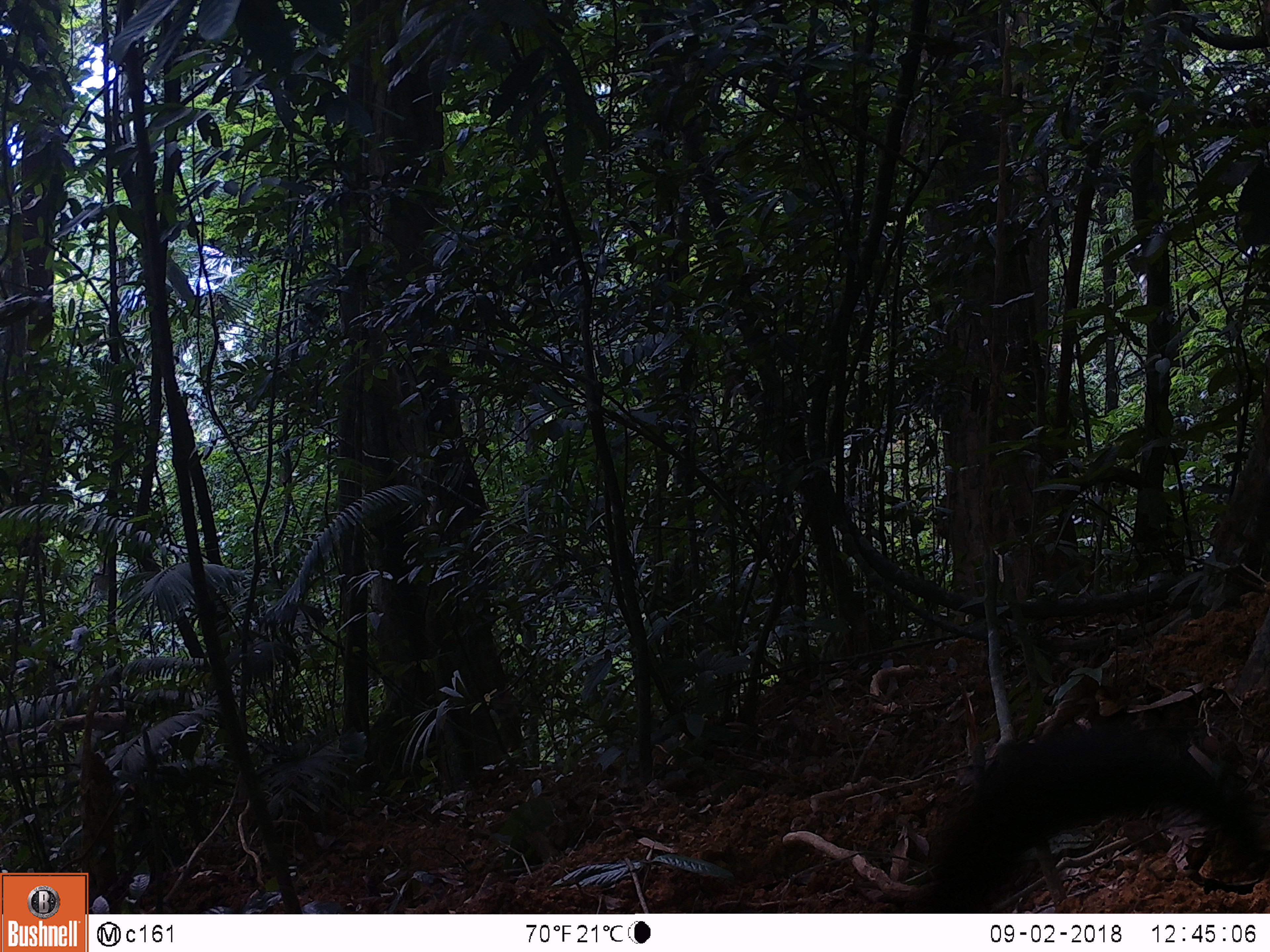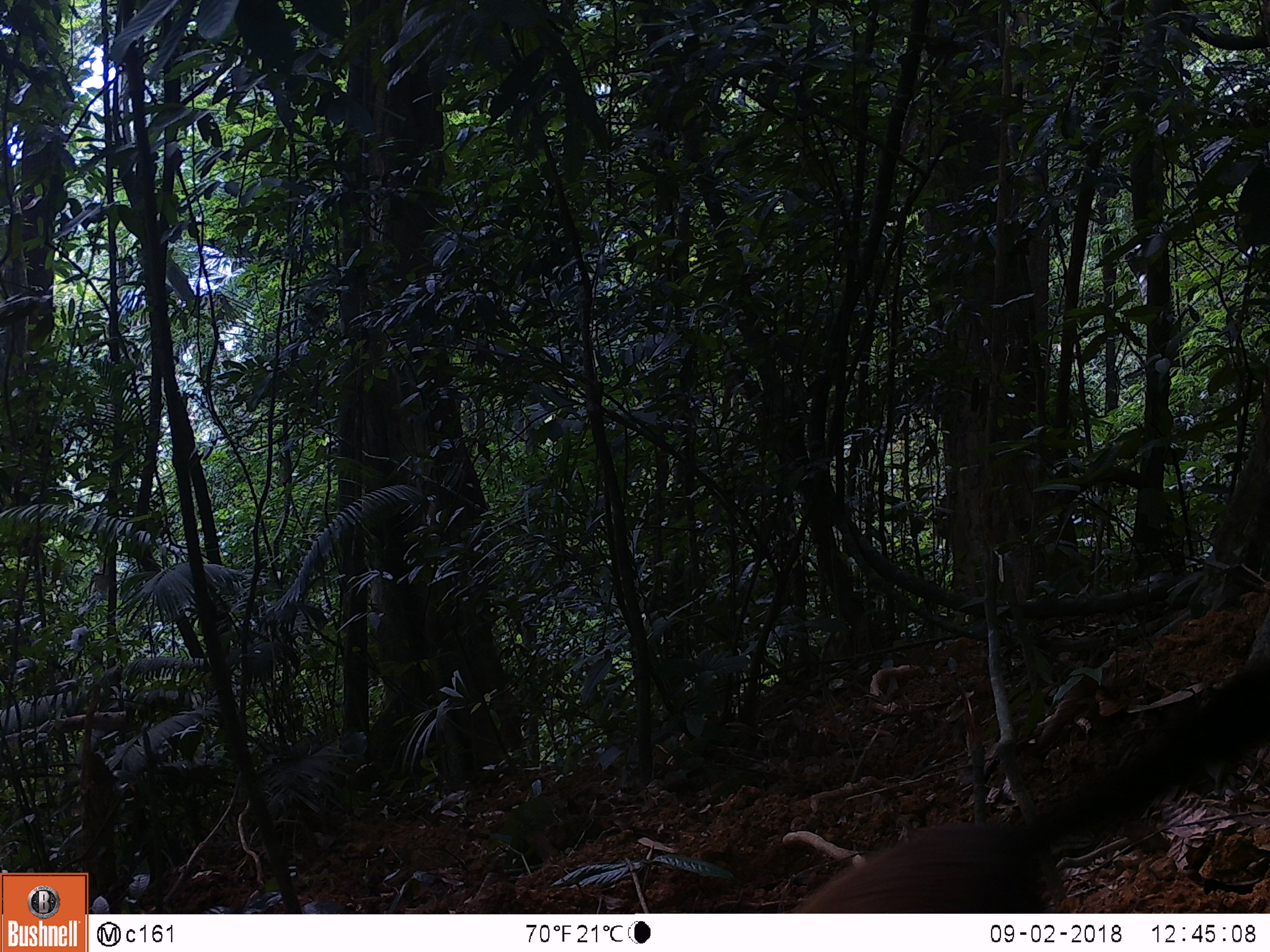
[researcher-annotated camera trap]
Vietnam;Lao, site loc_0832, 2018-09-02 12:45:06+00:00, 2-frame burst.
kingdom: Animalia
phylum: Chordata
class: Mammalia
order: Carnivora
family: Mustelidae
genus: Martes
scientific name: Martes flavigula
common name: yellow-throated marten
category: yellow throated marten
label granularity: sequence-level